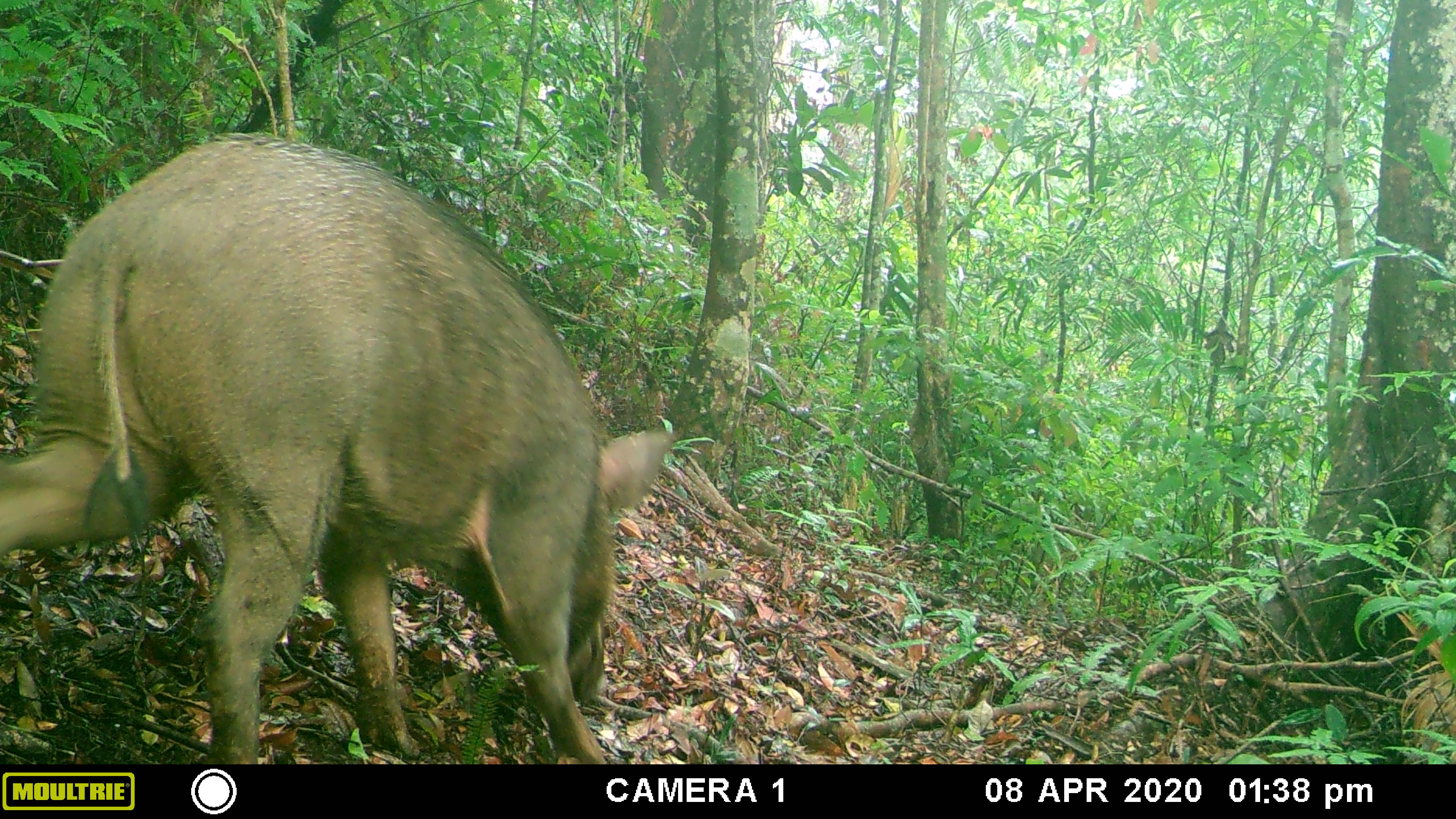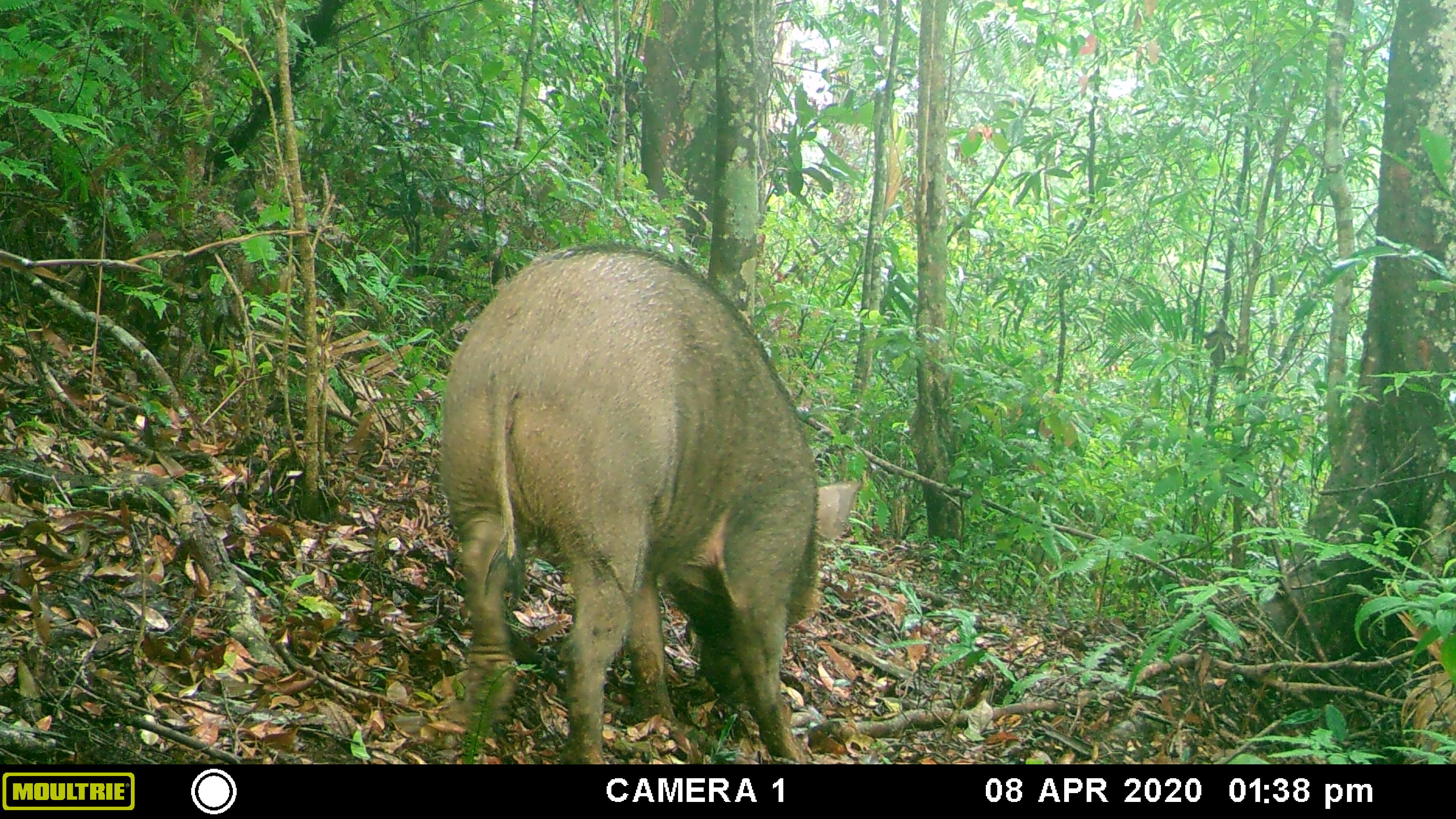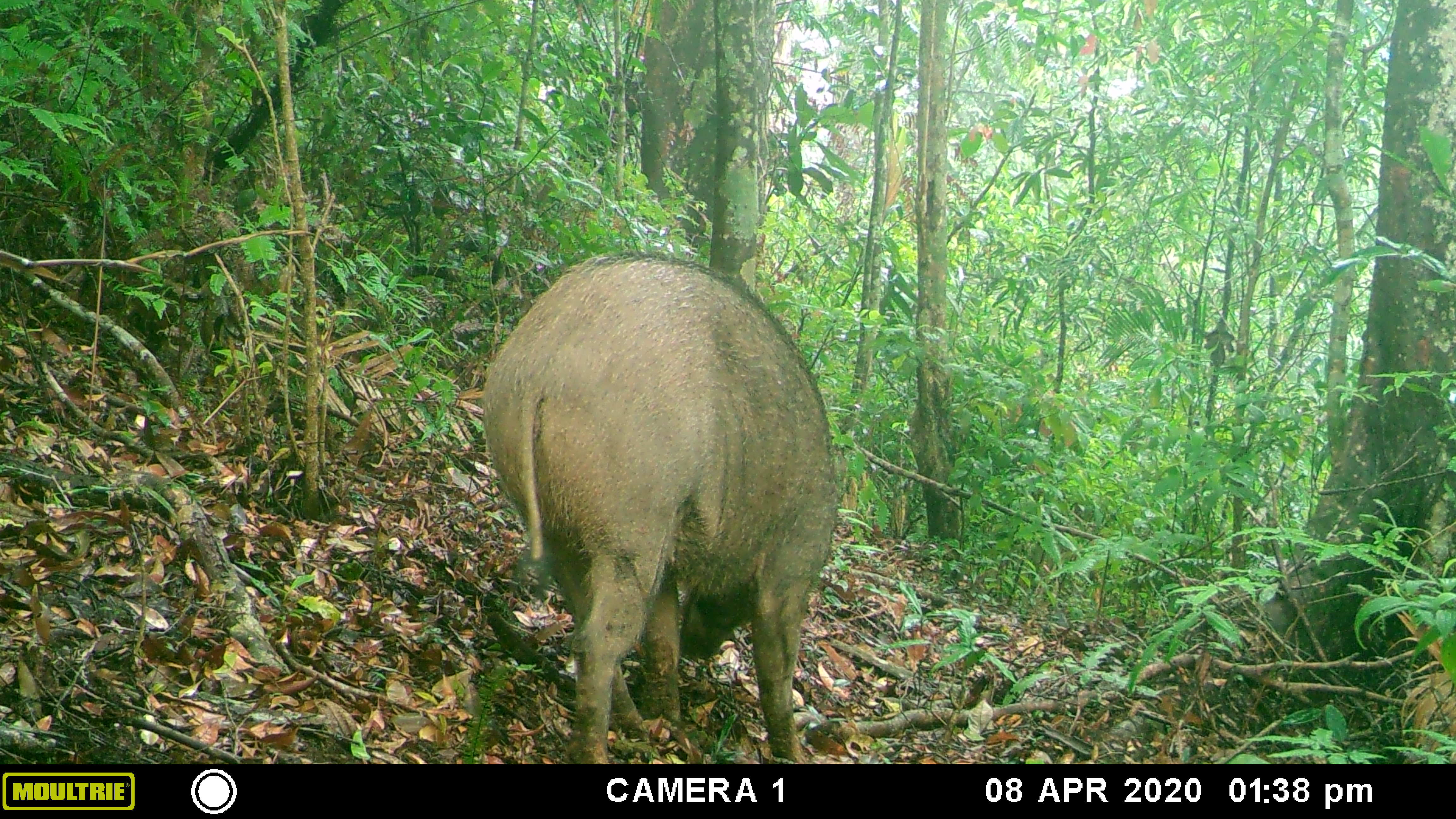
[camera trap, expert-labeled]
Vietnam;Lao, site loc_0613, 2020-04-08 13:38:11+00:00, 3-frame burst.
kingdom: Animalia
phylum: Chordata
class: Mammalia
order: Artiodactyla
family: Suidae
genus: Sus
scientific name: Sus scrofa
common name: eurasian wild pig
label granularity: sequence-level